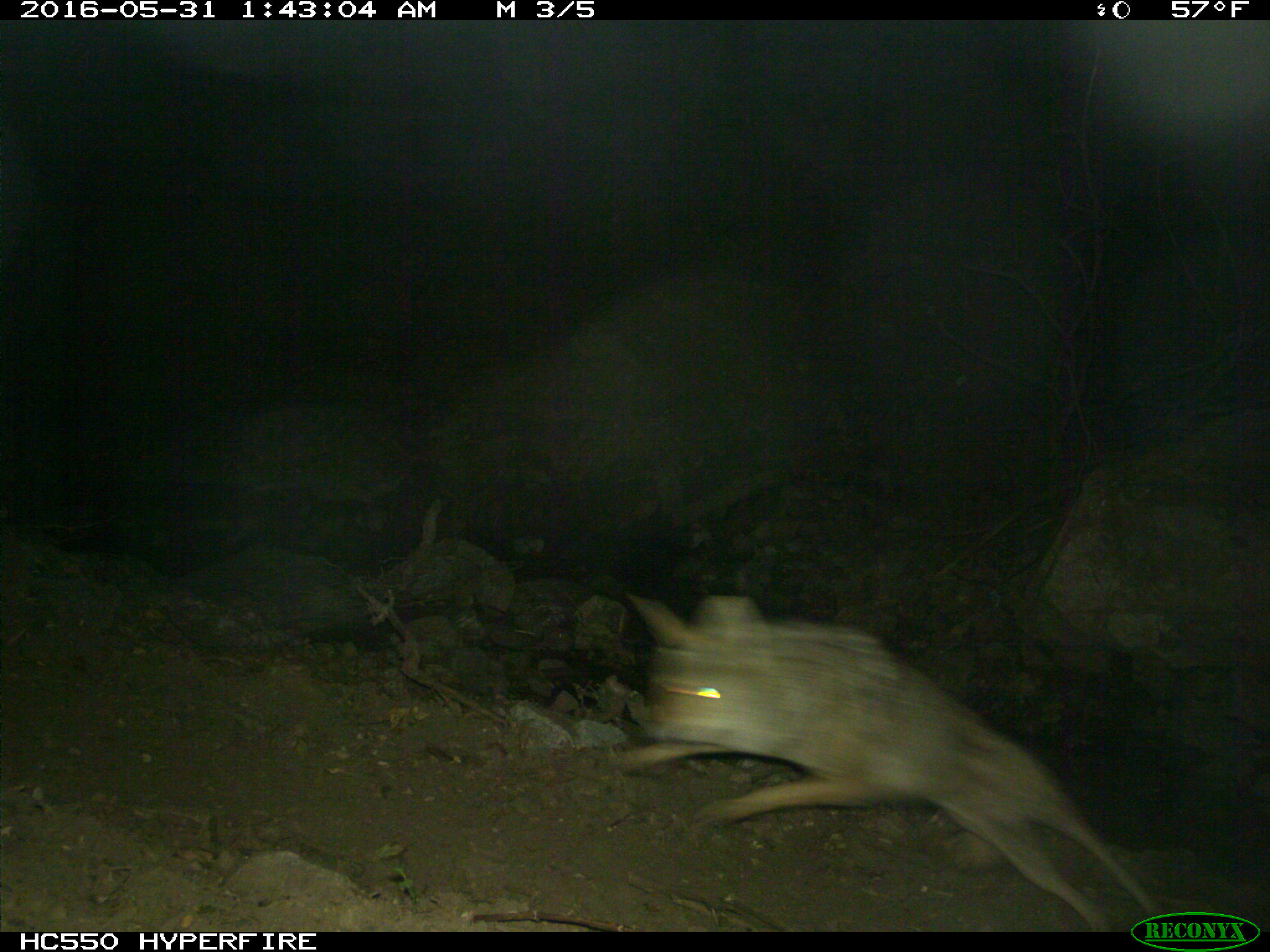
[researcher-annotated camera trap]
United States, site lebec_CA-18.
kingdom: Animalia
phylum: Chordata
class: Mammalia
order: Carnivora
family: Canidae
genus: Canis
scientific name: Canis latrans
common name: coyote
Canis latrans (coyote).